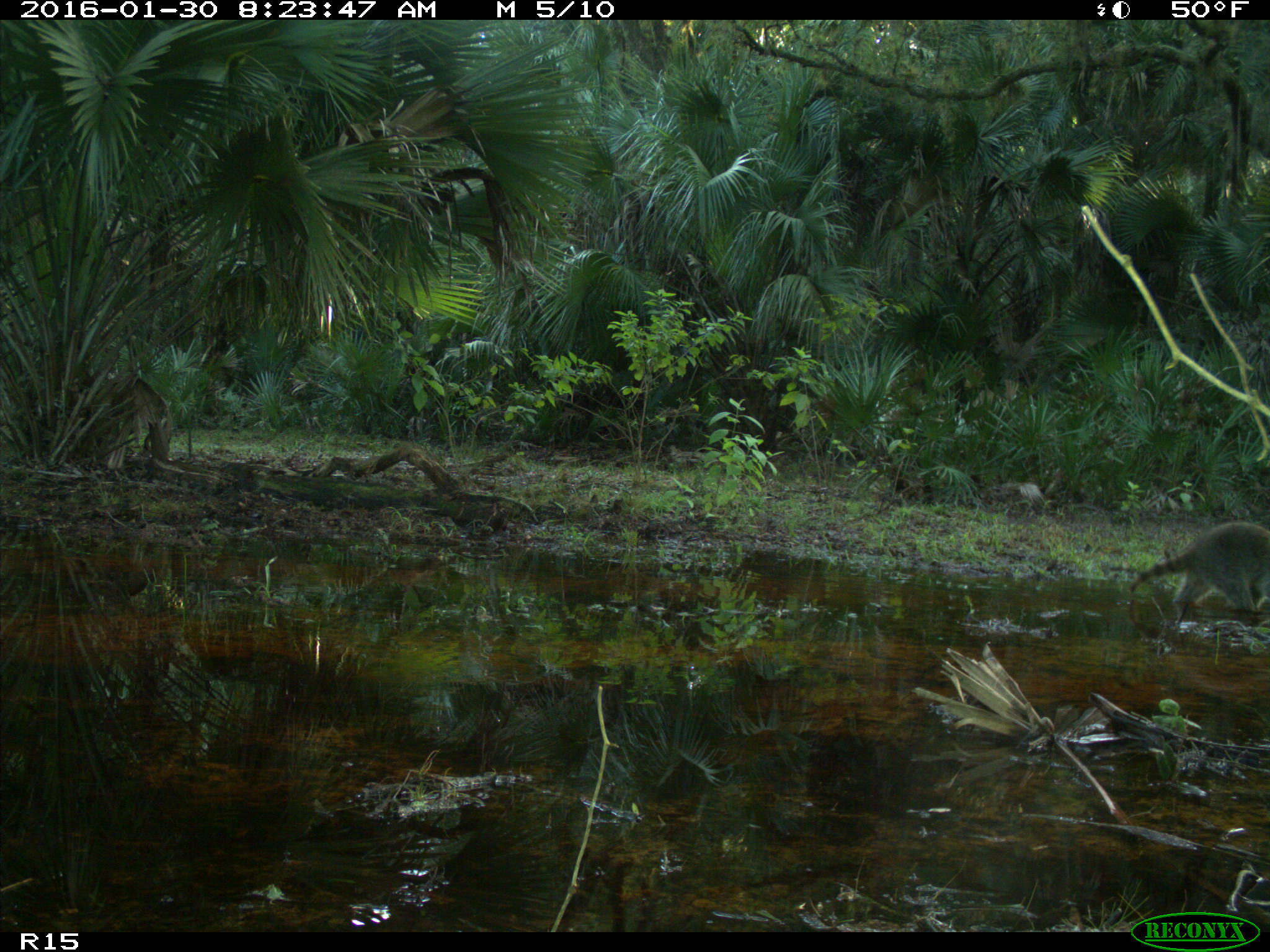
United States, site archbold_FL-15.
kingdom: Animalia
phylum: Chordata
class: Mammalia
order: Carnivora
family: Procyonidae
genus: Procyon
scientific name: Procyon lotor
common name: common raccoon